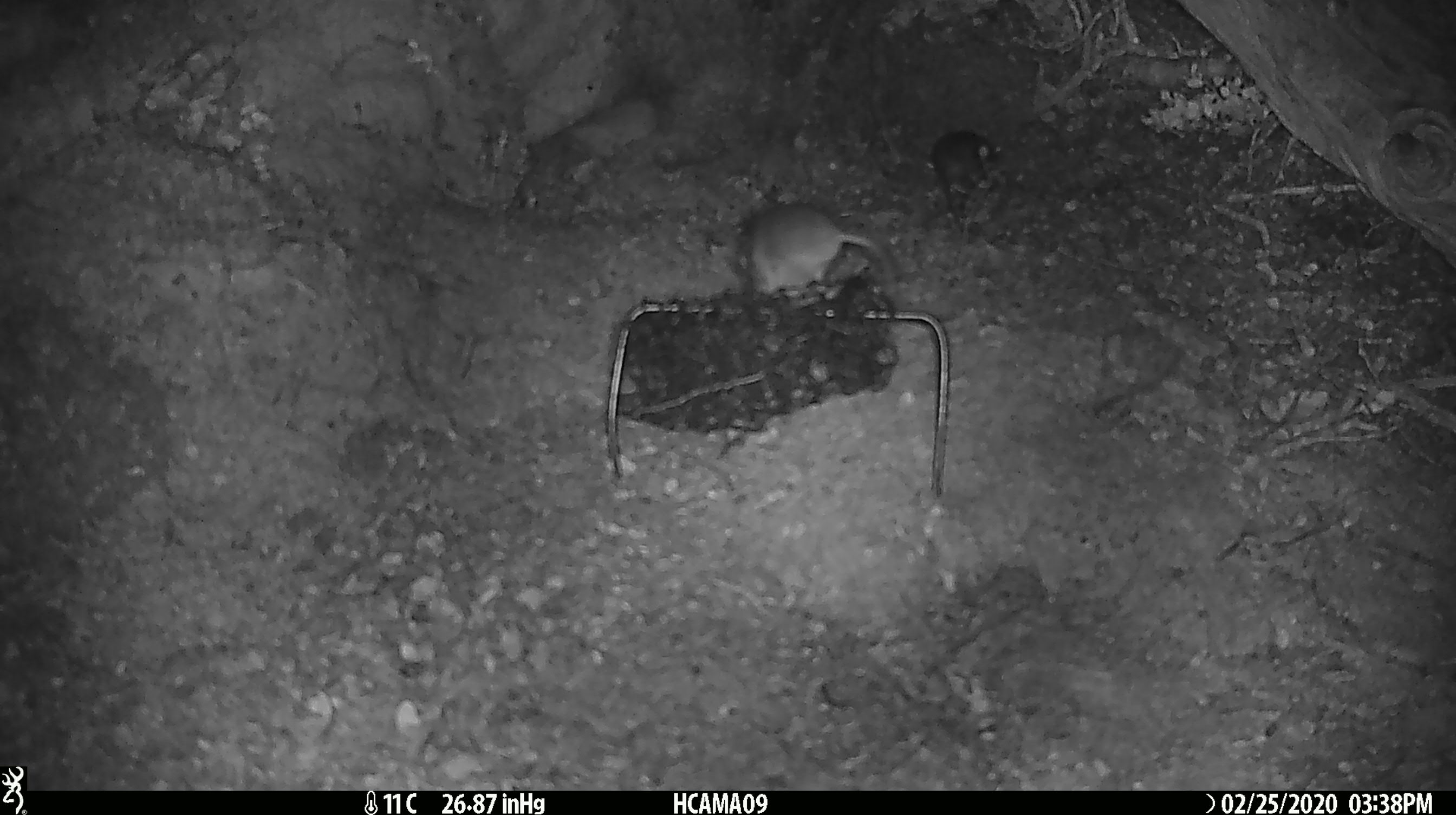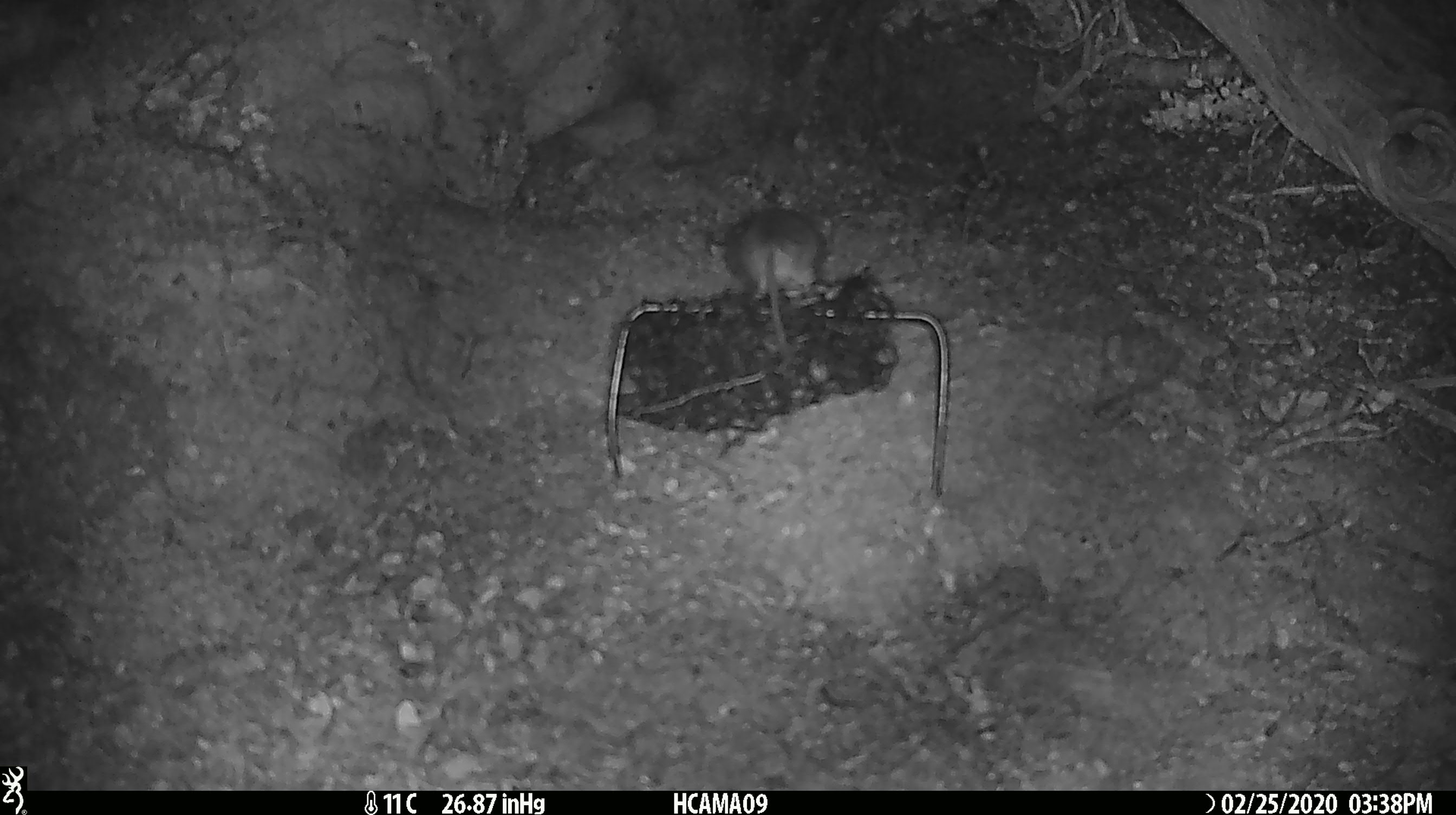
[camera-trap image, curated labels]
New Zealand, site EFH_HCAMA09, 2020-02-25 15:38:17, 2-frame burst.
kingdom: Animalia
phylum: Chordata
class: Mammalia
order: Rodentia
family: Muridae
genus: Mus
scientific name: Mus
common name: mouse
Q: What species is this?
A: Mouse (Mus).